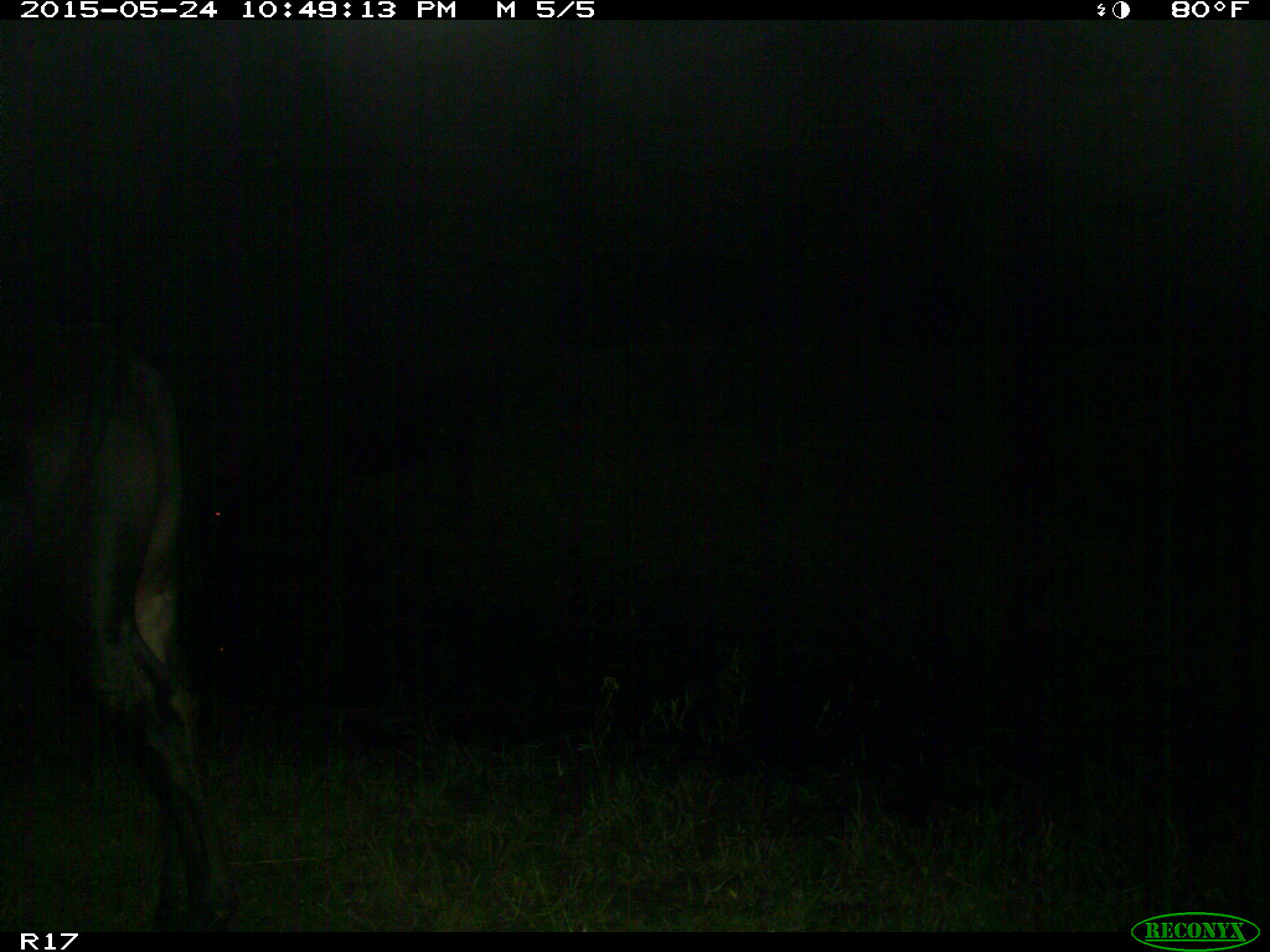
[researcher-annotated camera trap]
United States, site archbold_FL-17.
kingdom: Animalia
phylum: Chordata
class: Mammalia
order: Artiodactyla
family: Bovidae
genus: Bos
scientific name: Bos taurus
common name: domestic cow